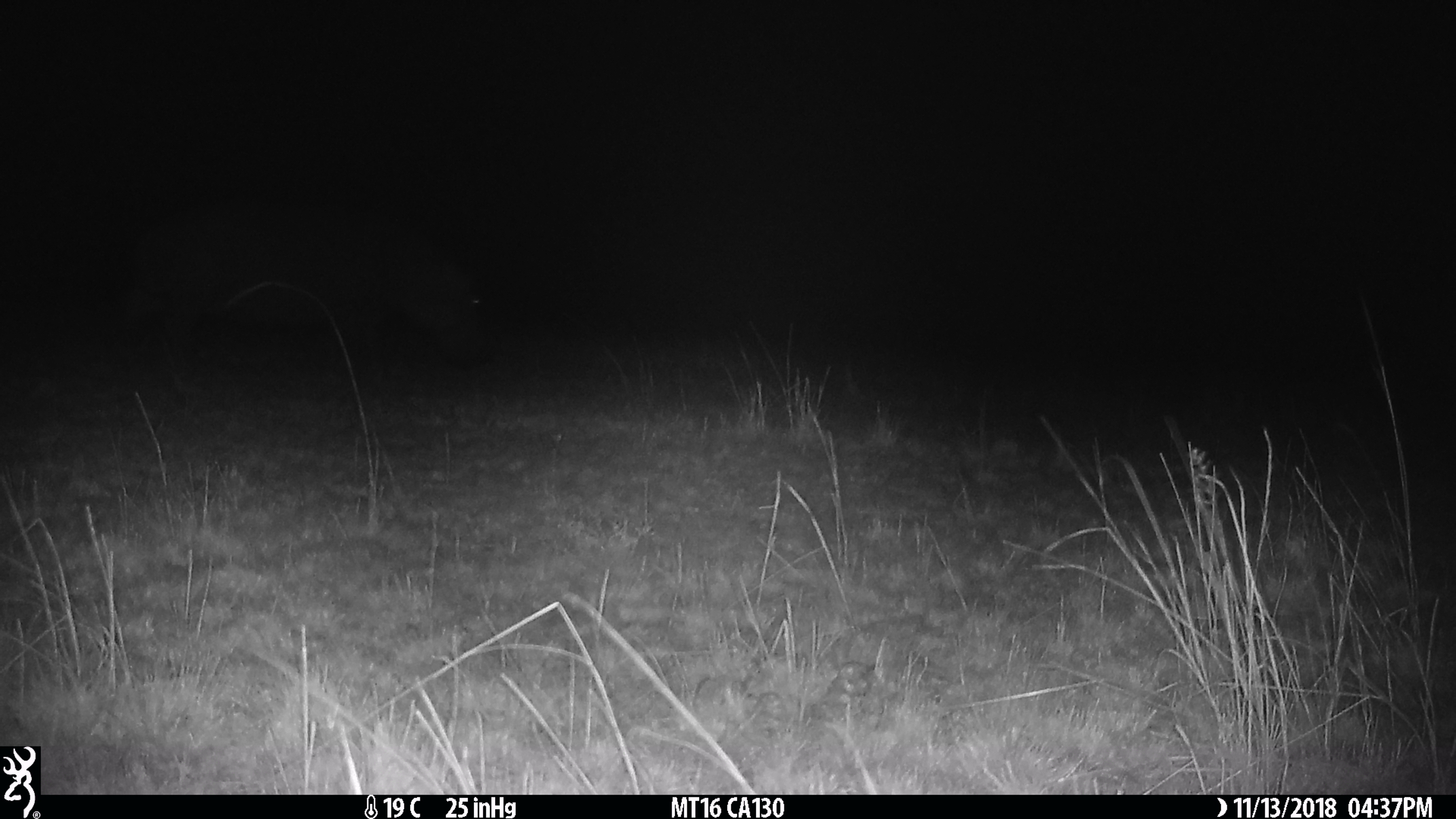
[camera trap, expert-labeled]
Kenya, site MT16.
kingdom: Animalia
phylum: Chordata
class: Mammalia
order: Artiodactyla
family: Hippopotamidae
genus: Hippopotamus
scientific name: Hippopotamus amphibius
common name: hippopotamus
Hippopotamus (Hippopotamus amphibius).